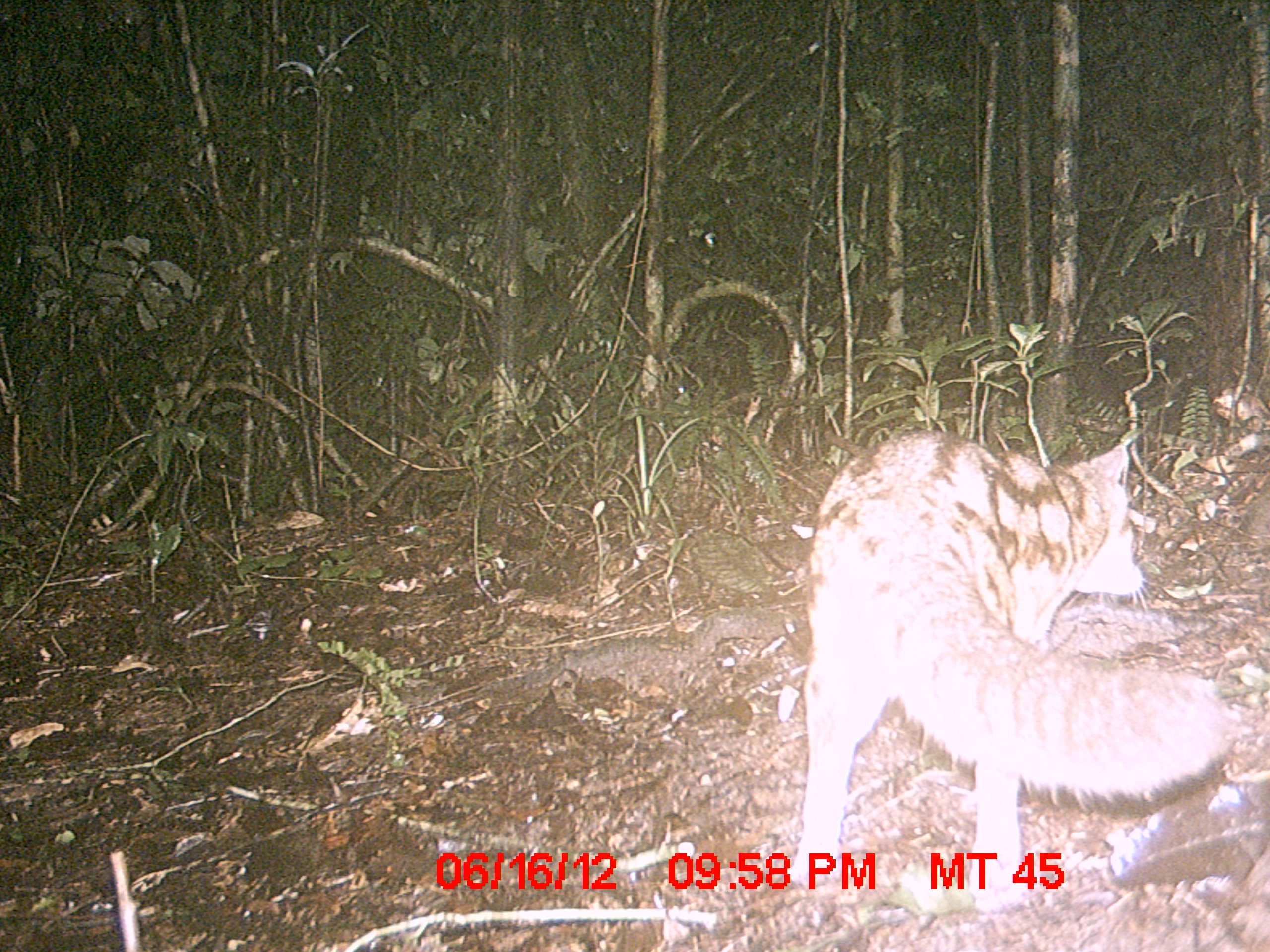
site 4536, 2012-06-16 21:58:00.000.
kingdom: Animalia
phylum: Chordata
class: Mammalia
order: Carnivora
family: Eupleridae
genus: Fossa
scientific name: Fossa fossana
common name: fanaloka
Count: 1.